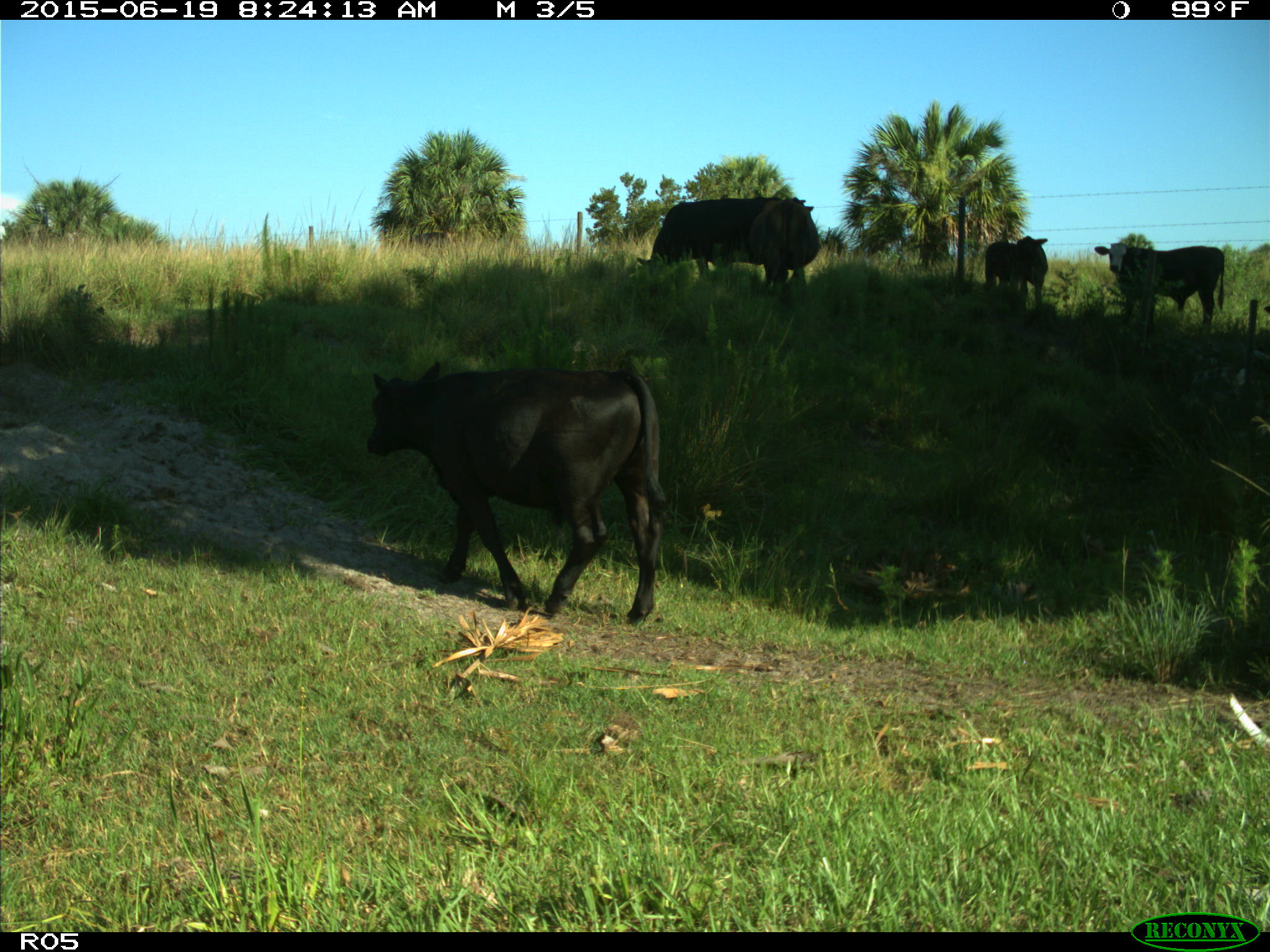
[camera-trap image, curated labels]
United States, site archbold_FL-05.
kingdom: Animalia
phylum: Chordata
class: Mammalia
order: Artiodactyla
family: Bovidae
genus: Bos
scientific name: Bos taurus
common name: domestic cow